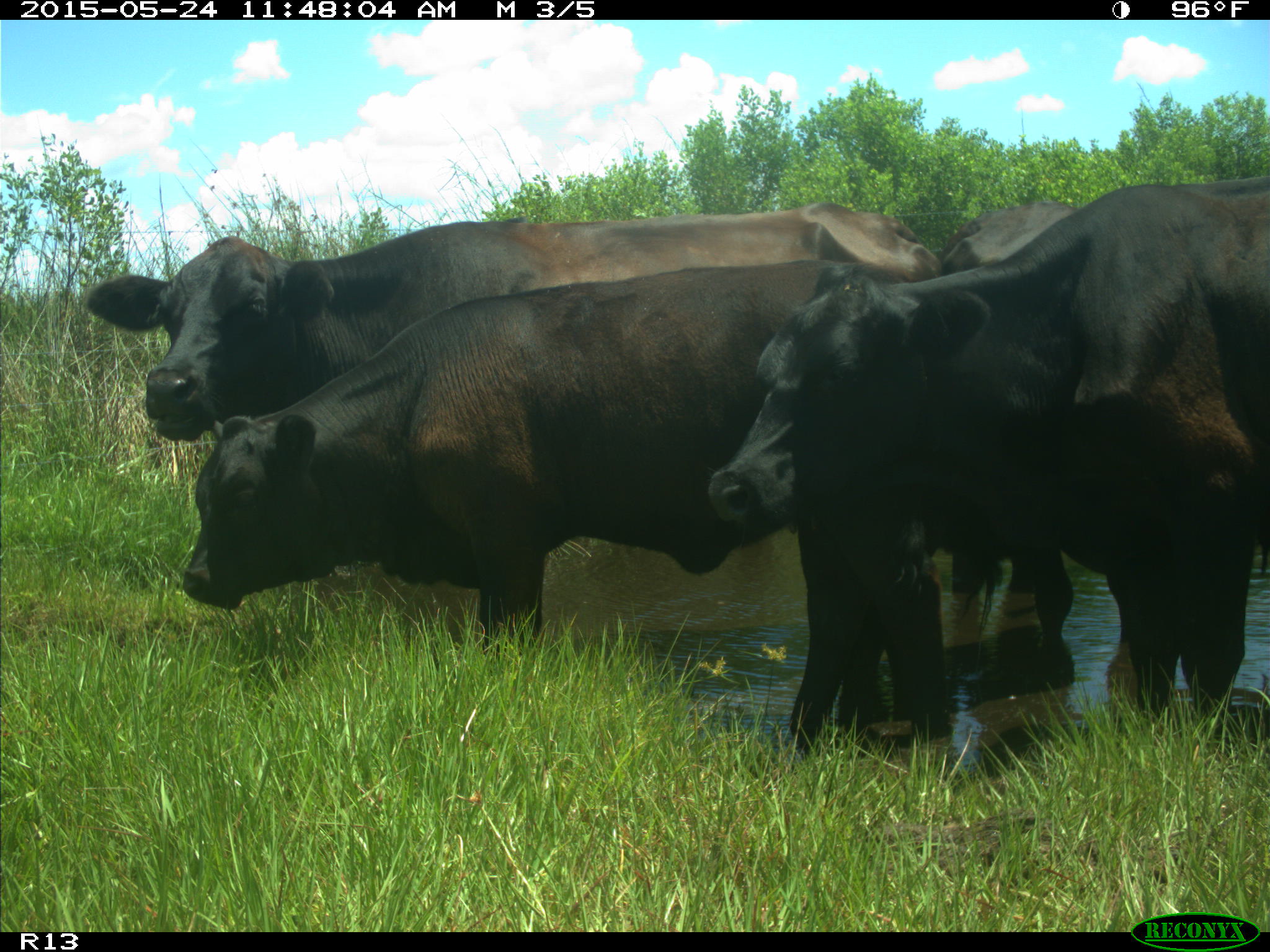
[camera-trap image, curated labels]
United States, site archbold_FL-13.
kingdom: Animalia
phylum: Chordata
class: Mammalia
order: Artiodactyla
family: Bovidae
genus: Bos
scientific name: Bos taurus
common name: domestic cow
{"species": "Bos taurus (domestic cow)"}